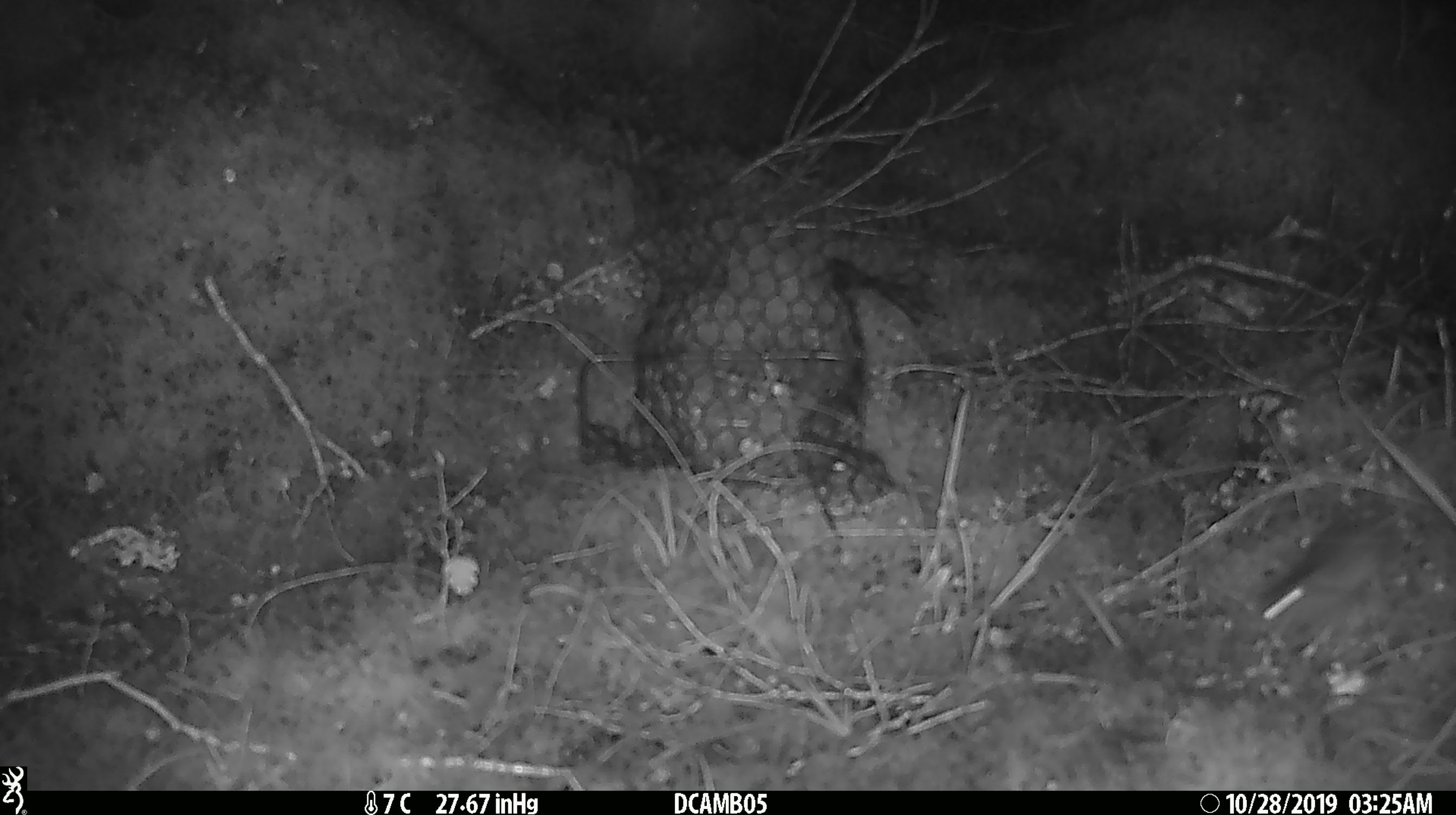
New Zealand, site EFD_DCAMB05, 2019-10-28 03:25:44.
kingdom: Animalia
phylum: Chordata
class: Mammalia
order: Rodentia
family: Muridae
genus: Mus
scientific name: Mus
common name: mouse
Mouse (Mus).